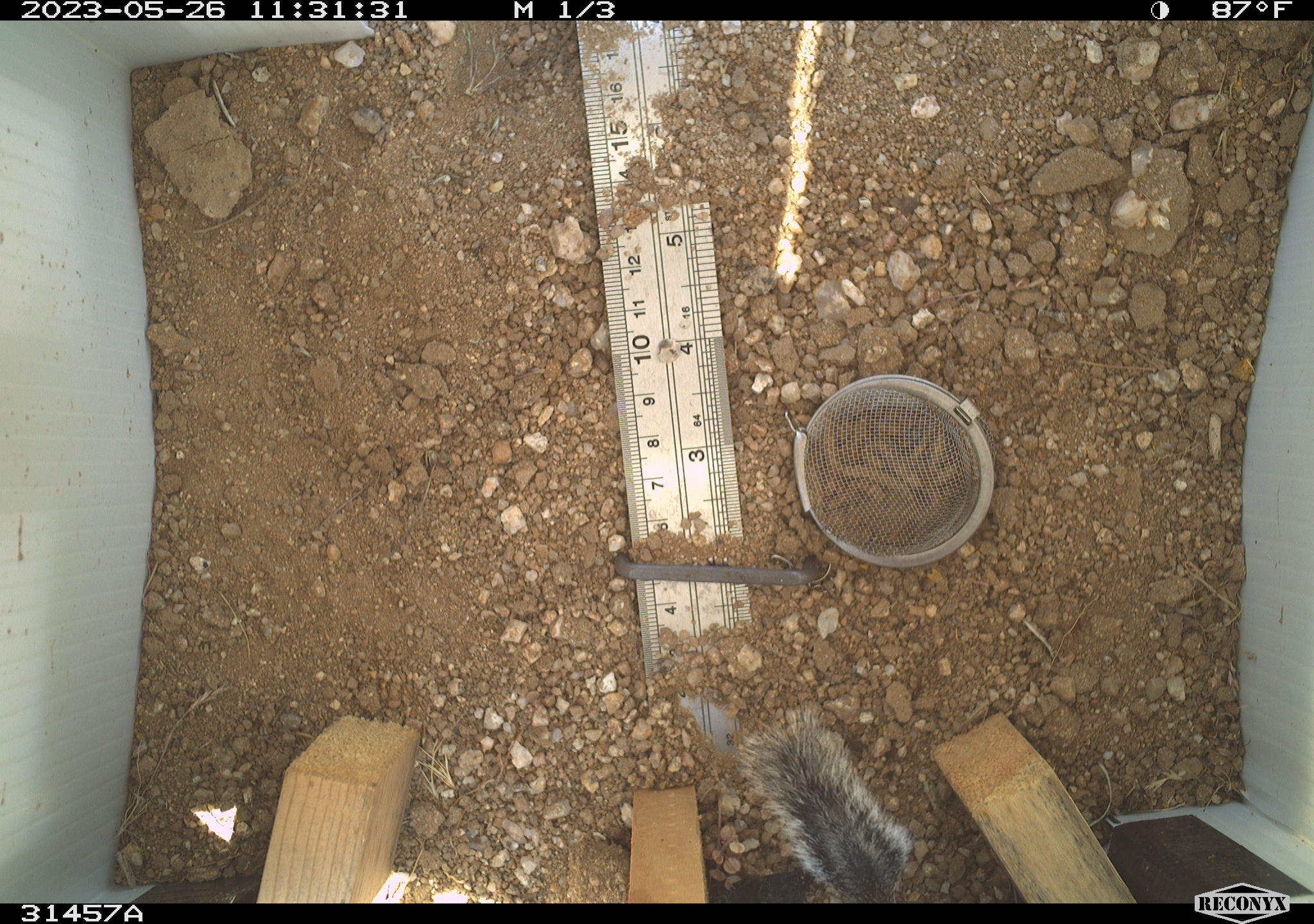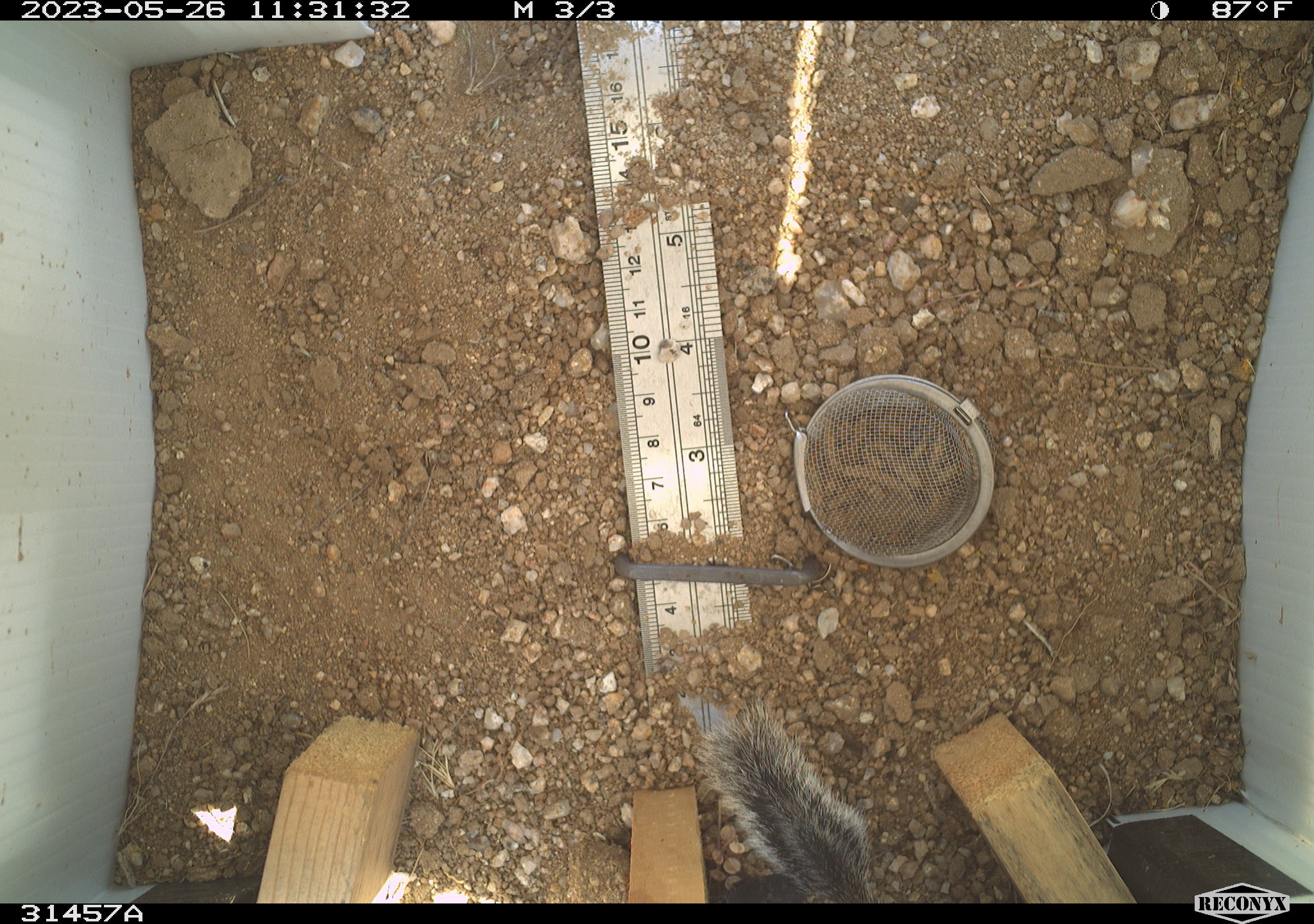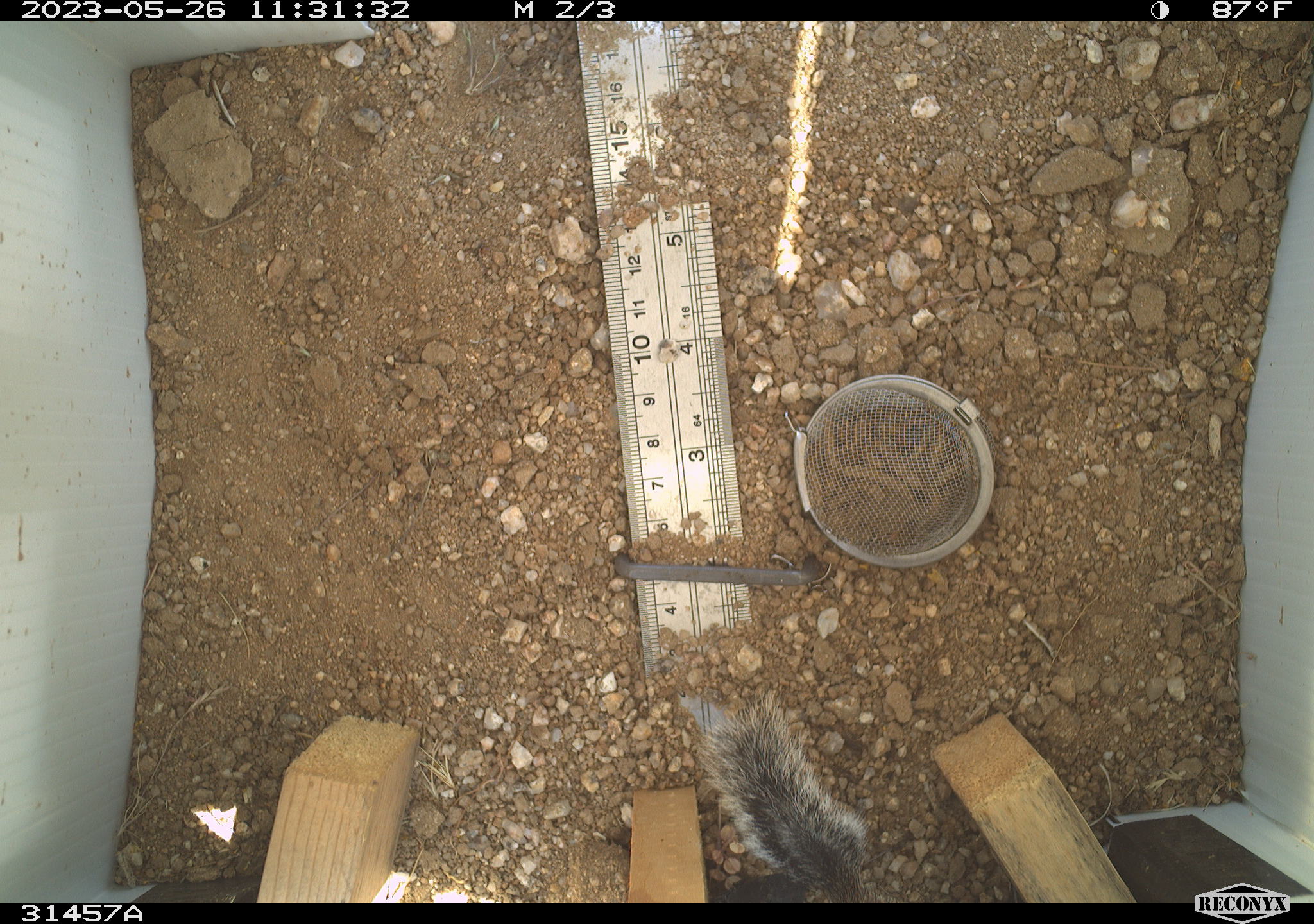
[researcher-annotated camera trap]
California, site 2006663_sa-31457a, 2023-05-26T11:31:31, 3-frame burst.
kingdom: Animalia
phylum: Chordata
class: Mammalia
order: Rodentia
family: Sciuridae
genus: Ammospermophilus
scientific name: Ammospermophilus leucurus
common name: white-tailed antelope squirrel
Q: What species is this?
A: White-tailed antelope squirrel (Ammospermophilus leucurus).